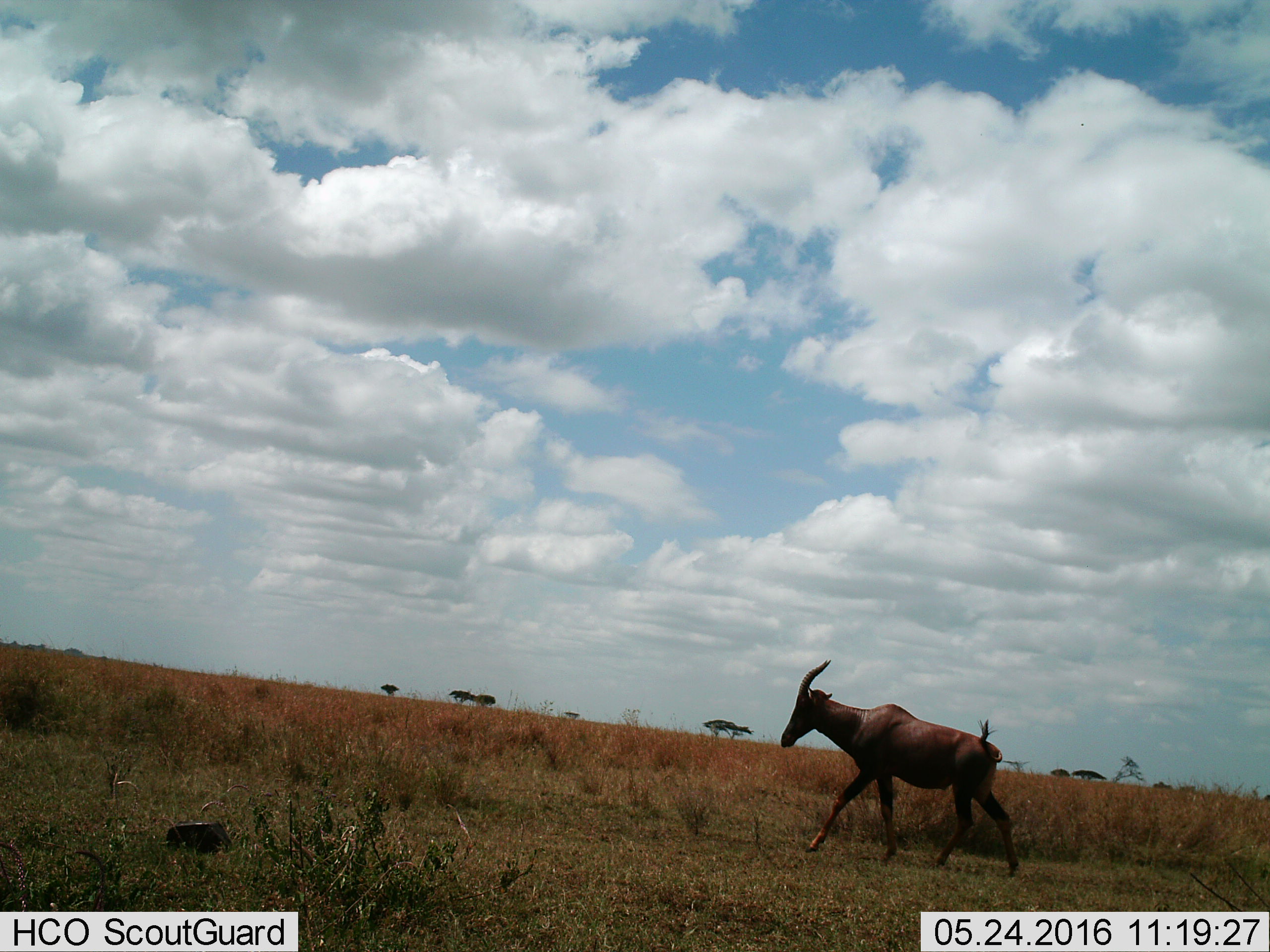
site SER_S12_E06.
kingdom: Animalia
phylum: Chordata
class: Mammalia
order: Artiodactyla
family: Bovidae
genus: Damaliscus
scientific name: Damaliscus lunatus jimela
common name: topi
Topi (Damaliscus lunatus jimela), count 1. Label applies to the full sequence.